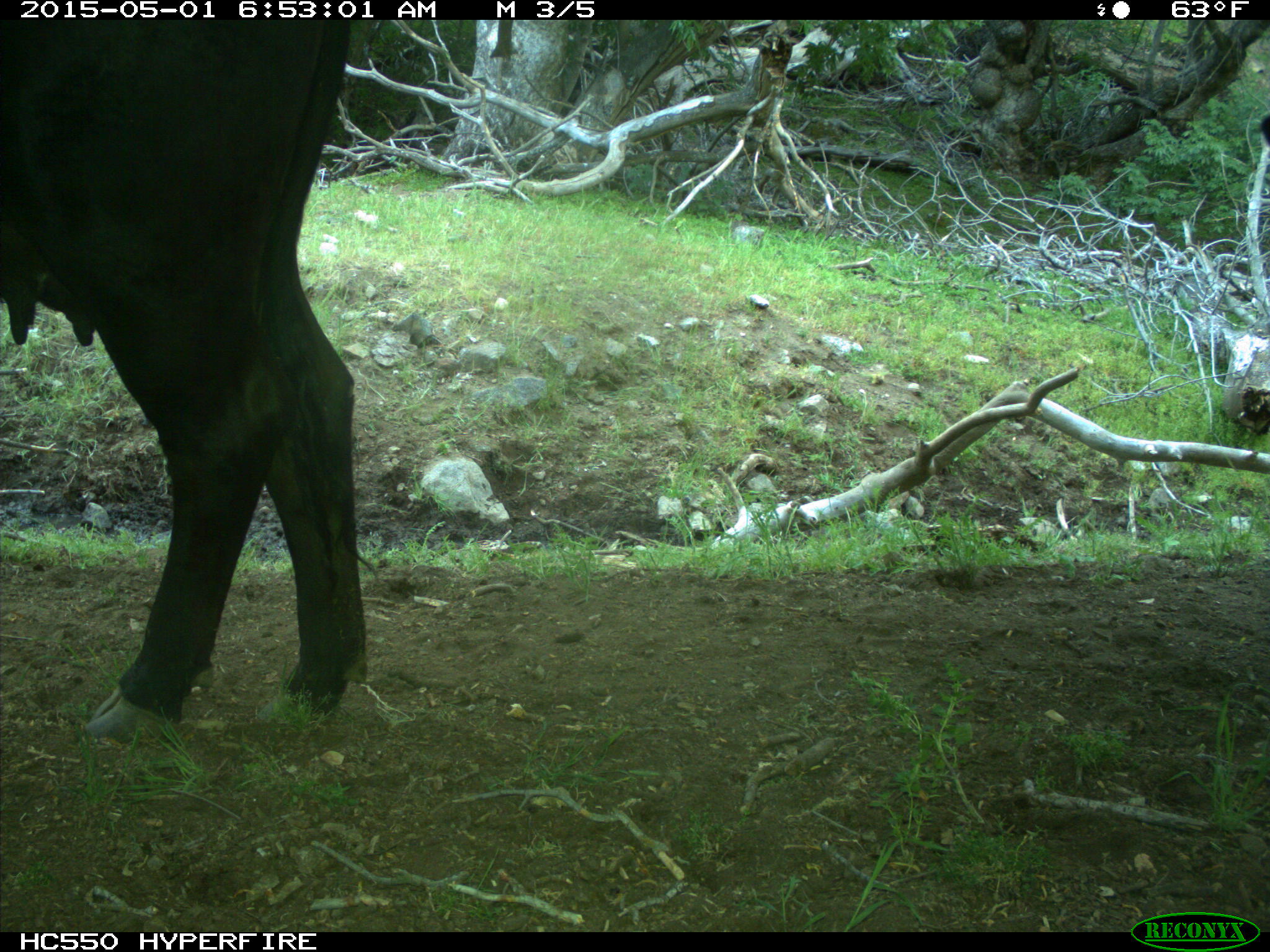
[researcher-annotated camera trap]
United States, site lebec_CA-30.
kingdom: Animalia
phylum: Chordata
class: Mammalia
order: Artiodactyla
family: Bovidae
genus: Bos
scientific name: Bos taurus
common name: domestic cow